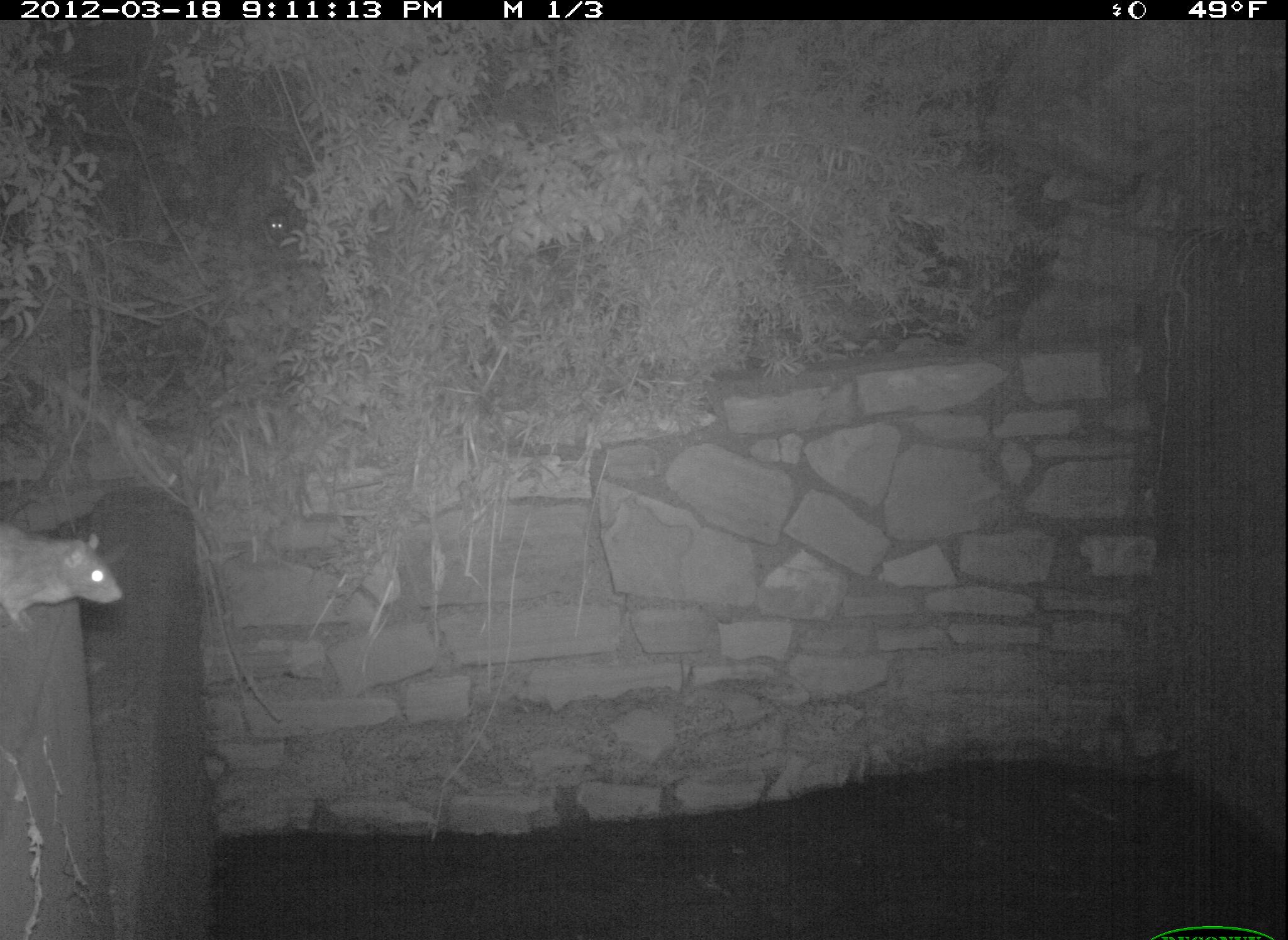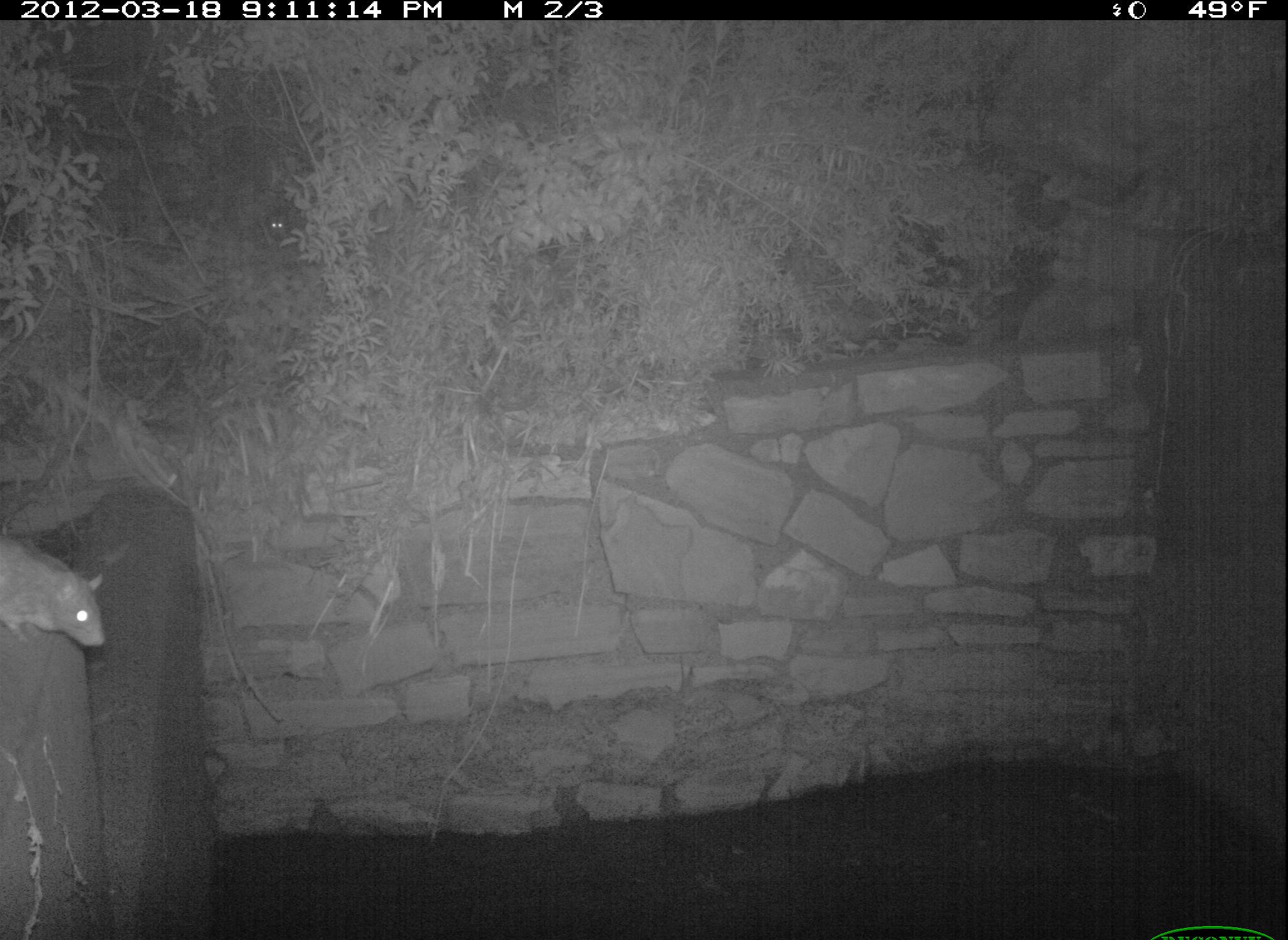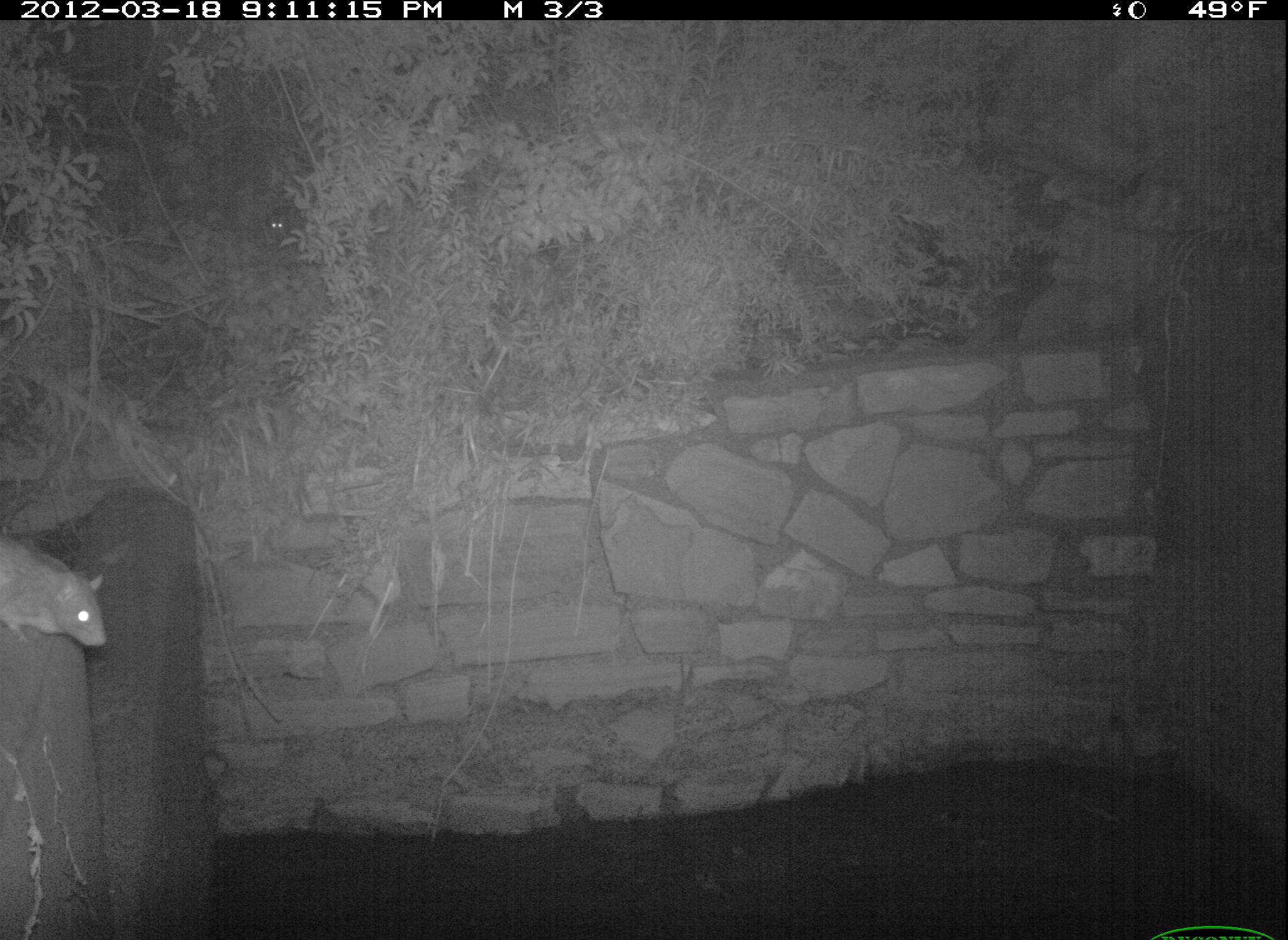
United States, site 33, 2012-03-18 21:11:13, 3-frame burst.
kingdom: Animalia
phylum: Chordata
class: Mammalia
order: Rodentia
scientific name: Rodentia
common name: rodent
Rodent (Rodentia).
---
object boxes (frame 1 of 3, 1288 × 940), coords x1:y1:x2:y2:
rodent: 0:509:137:631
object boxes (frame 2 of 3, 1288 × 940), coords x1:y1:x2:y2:
rodent: 3:515:129:673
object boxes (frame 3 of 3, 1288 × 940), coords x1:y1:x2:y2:
rodent: 2:532:130:660; 255:196:304:251